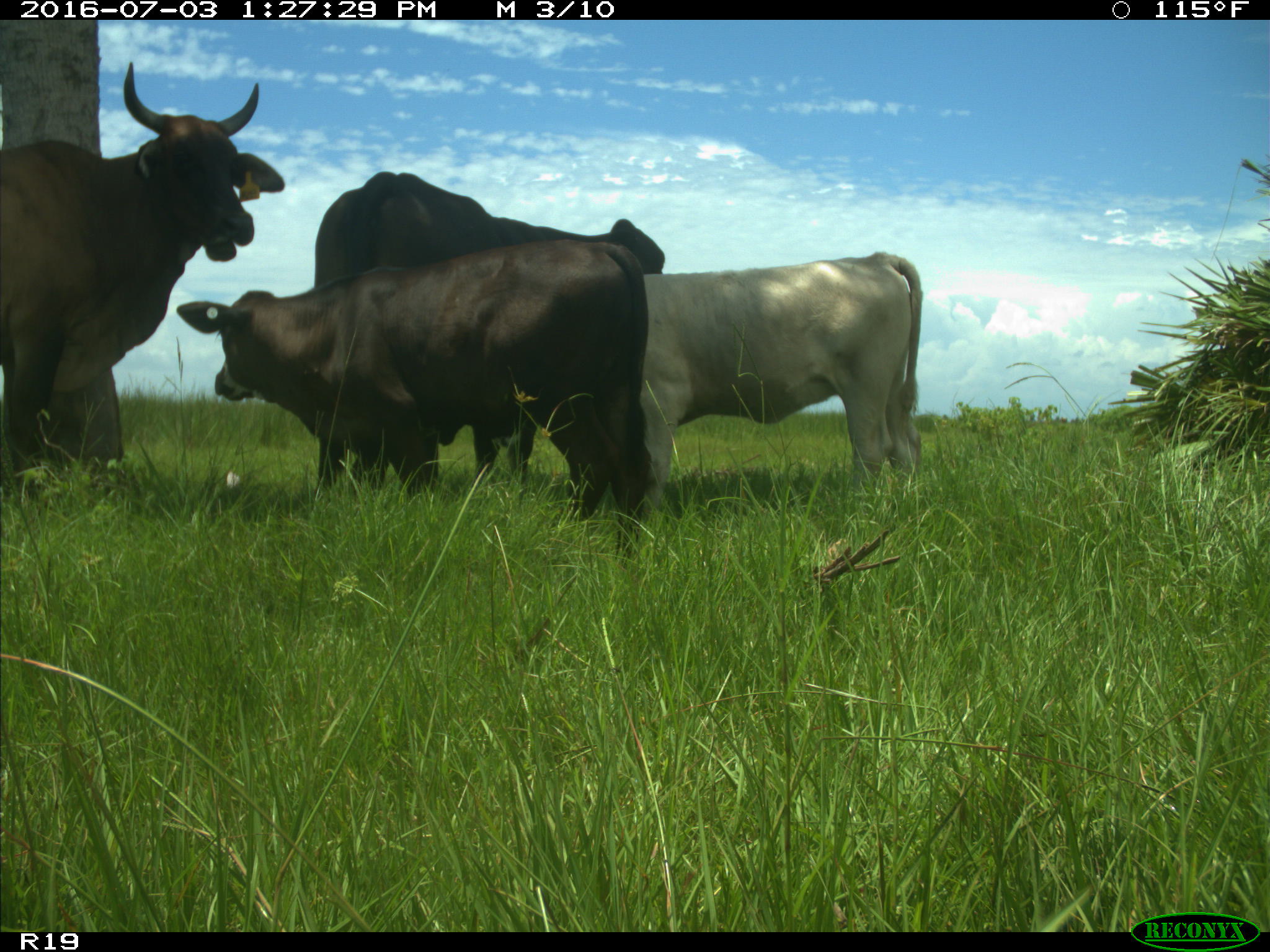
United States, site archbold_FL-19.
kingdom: Animalia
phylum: Chordata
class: Mammalia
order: Artiodactyla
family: Bovidae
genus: Bos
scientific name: Bos taurus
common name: domestic cow